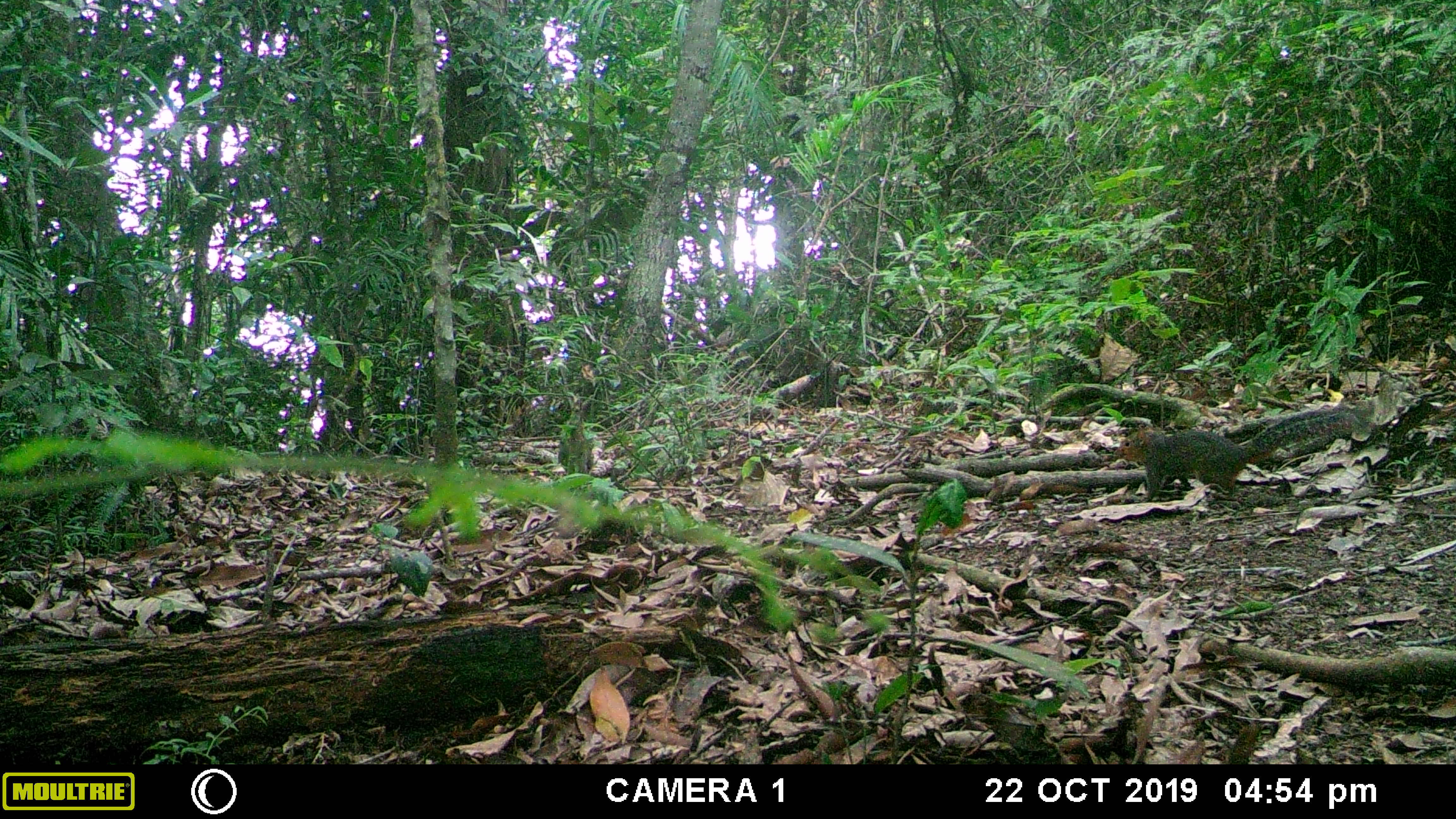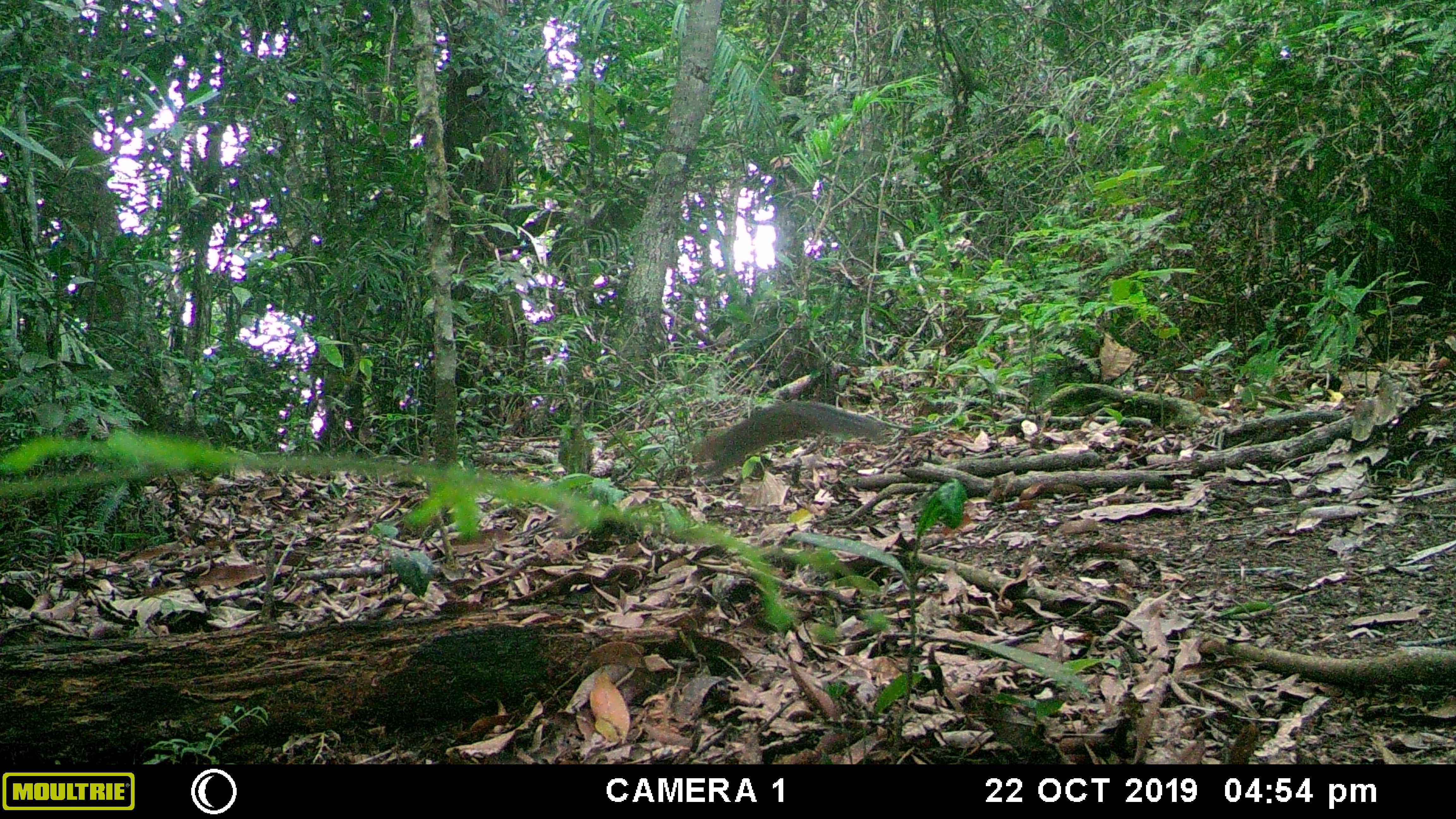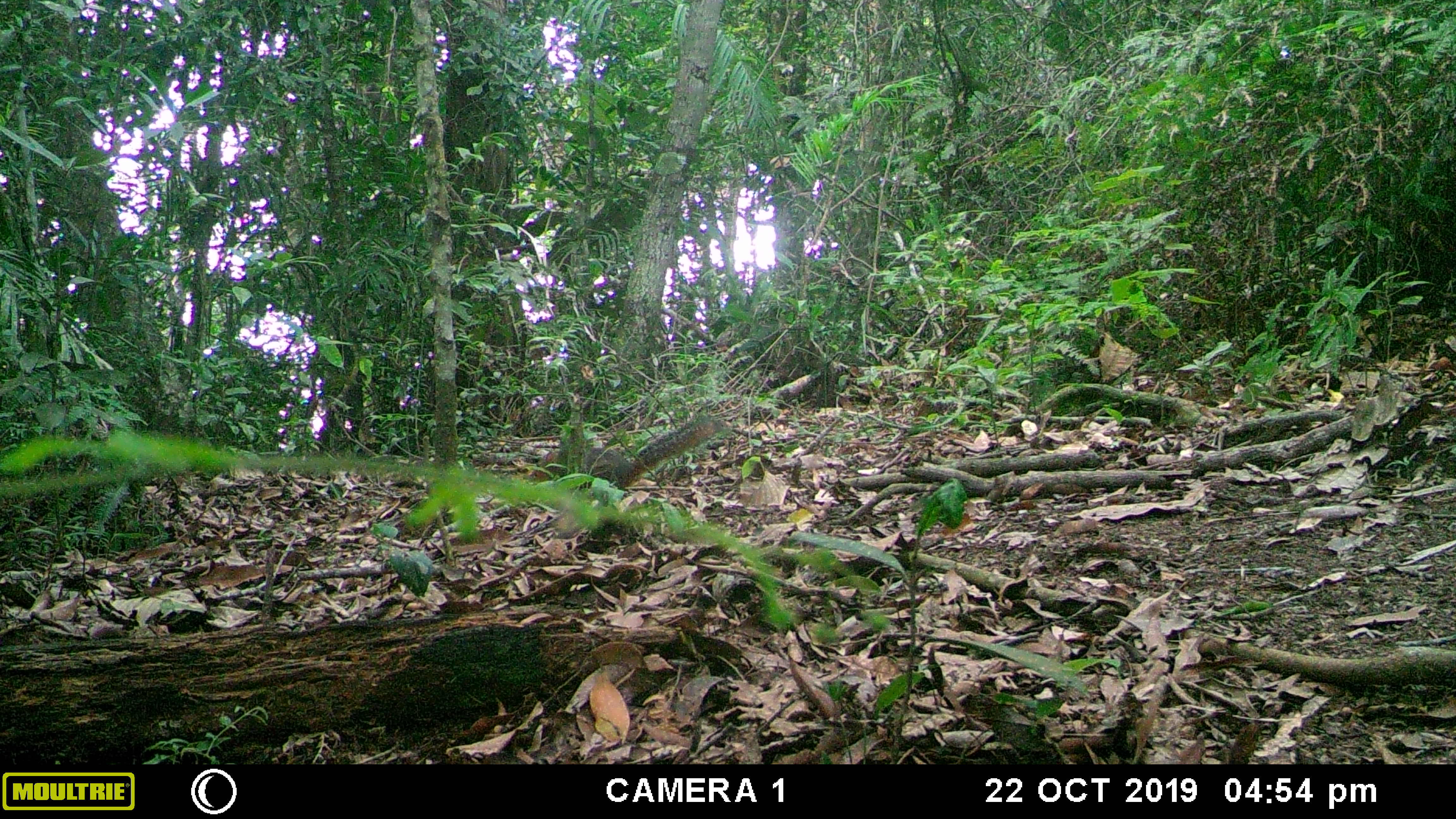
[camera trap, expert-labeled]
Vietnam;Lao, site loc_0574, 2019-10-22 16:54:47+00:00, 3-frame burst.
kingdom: Animalia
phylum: Chordata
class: Mammalia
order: Rodentia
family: Sciuridae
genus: Dremomys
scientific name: Dremomys rufigenis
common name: red-cheeked squirrel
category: red cheeked squirrel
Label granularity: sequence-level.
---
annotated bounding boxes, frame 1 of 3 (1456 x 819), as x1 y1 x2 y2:
red cheeked squirrel: 1113 398 1376 502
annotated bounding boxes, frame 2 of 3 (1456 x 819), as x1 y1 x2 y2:
red cheeked squirrel: 691 400 883 476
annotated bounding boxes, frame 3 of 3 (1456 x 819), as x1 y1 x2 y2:
red cheeked squirrel: 528 414 725 491